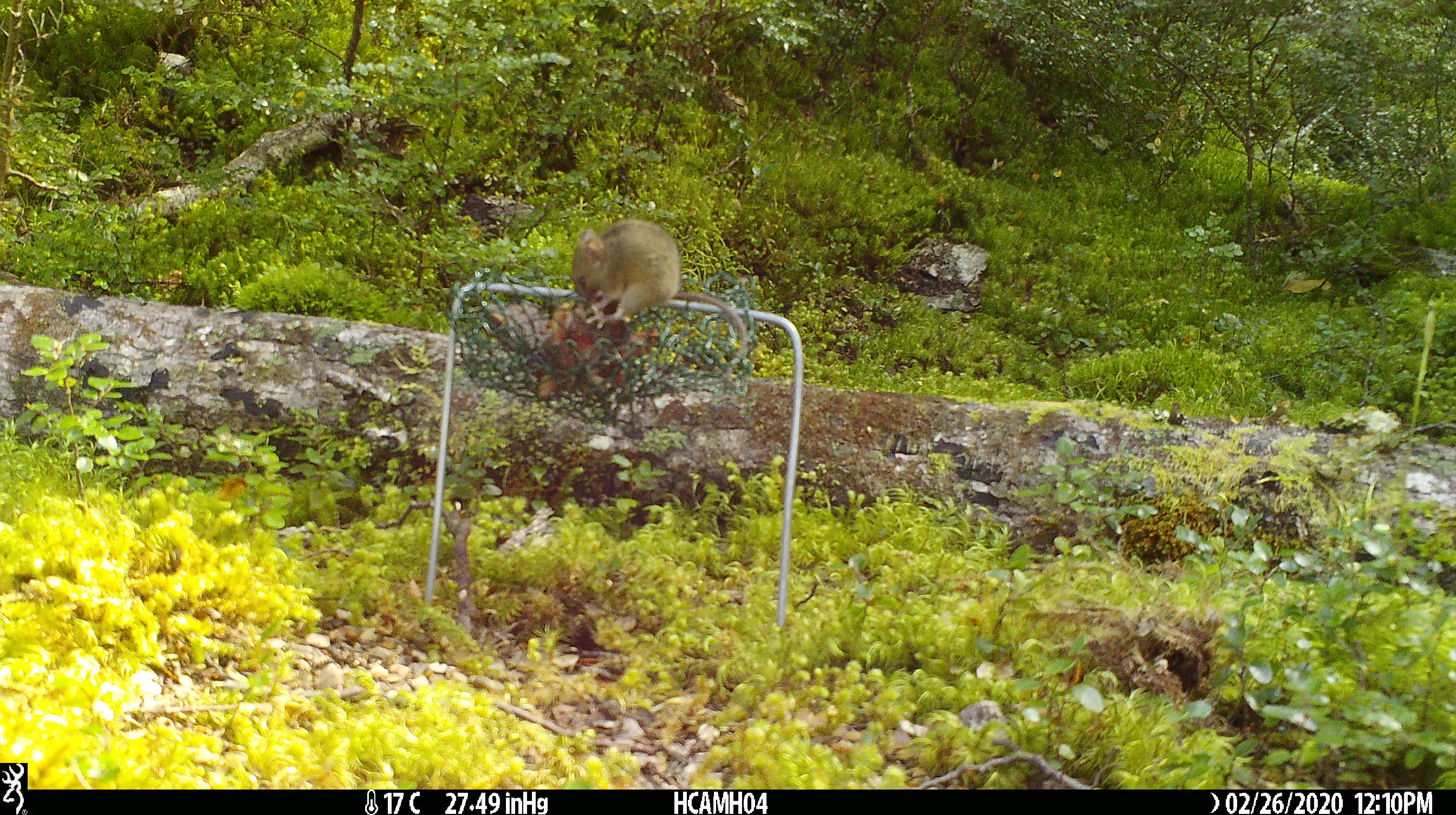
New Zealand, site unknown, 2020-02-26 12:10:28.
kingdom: Animalia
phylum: Chordata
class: Mammalia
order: Rodentia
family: Muridae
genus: Mus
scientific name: Mus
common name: mouse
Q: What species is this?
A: Mouse (Mus).